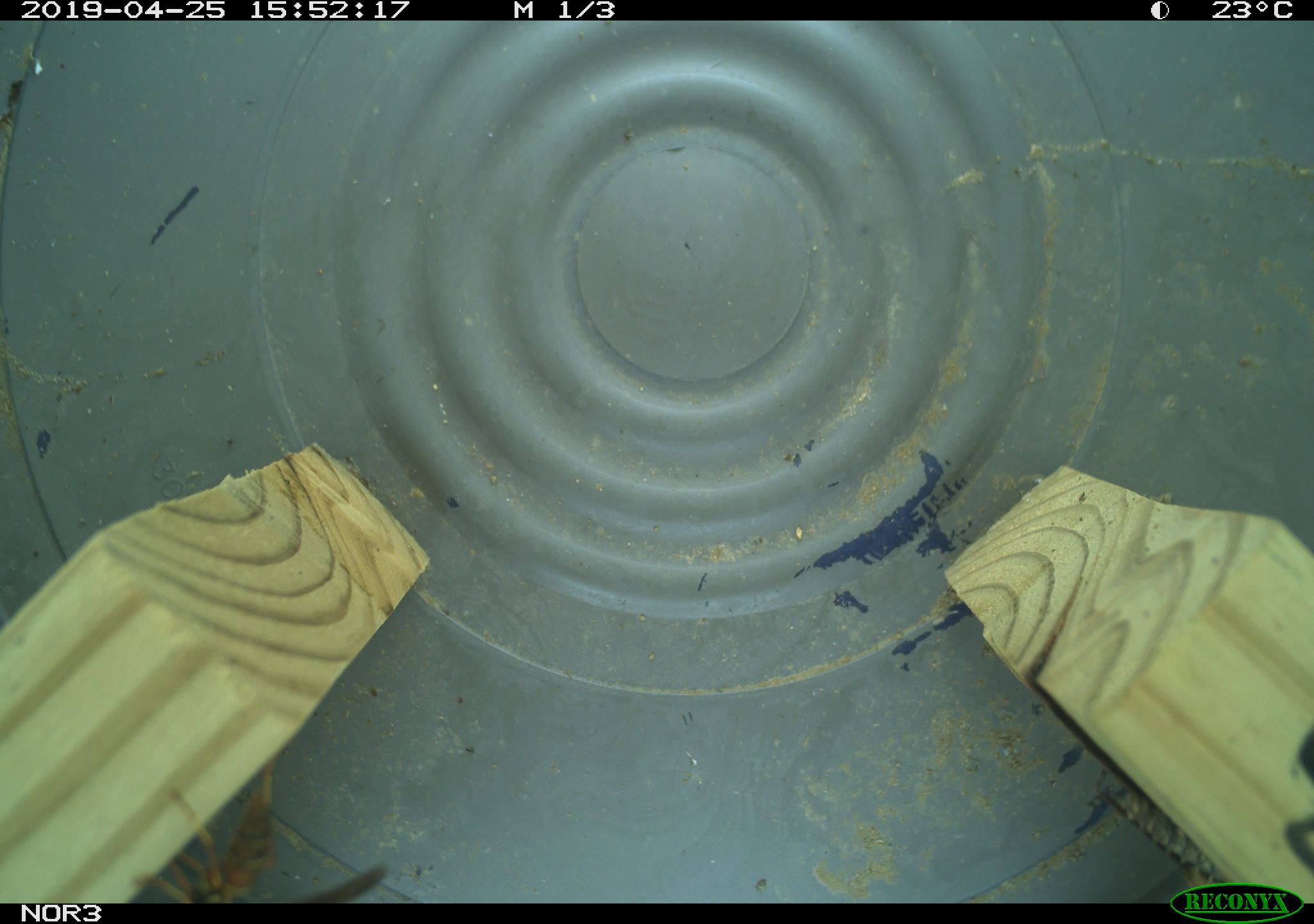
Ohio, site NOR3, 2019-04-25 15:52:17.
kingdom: Animalia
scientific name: Animalia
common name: animal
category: invertebrate